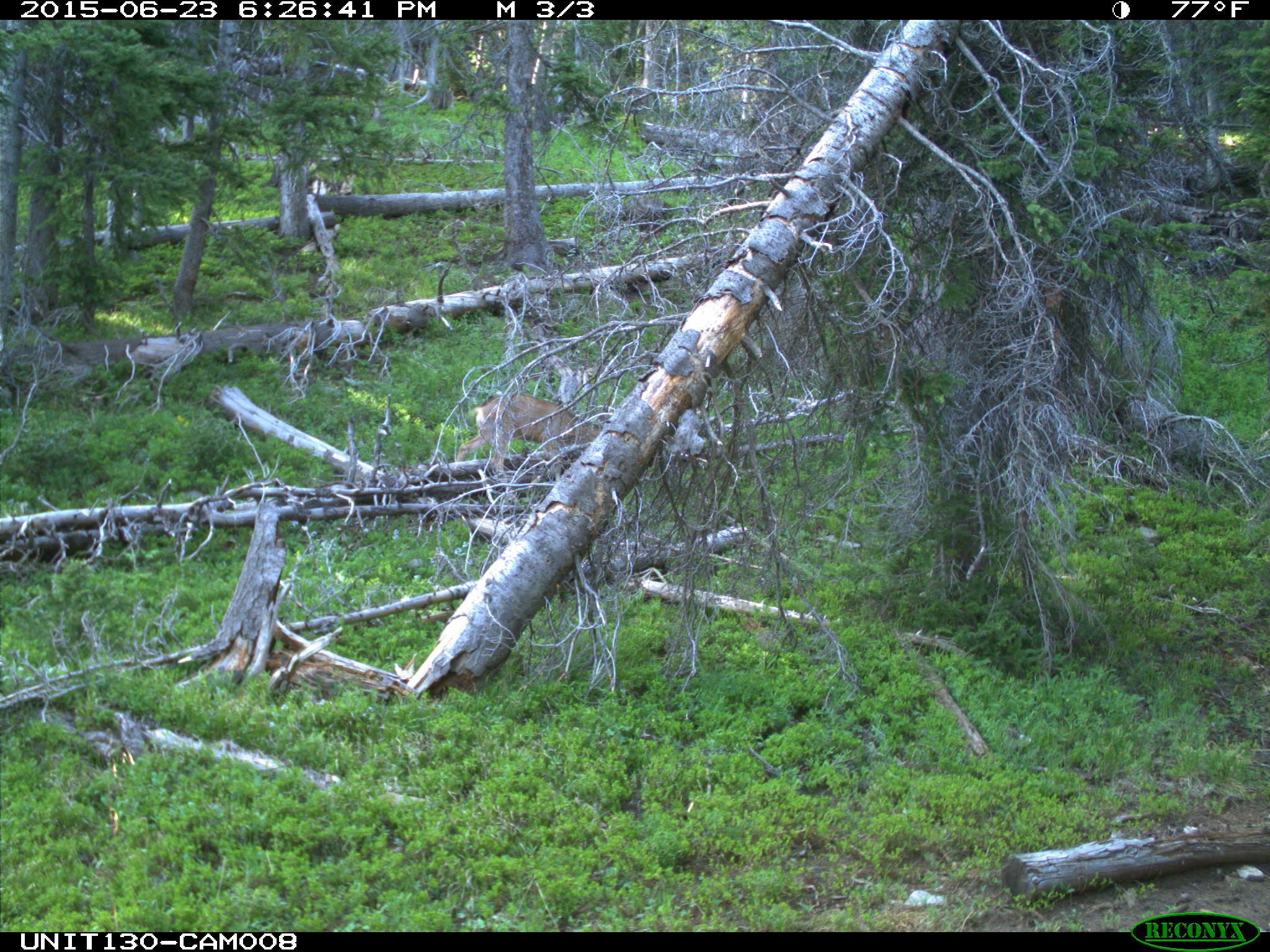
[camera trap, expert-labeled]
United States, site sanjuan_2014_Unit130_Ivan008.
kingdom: Animalia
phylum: Chordata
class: Mammalia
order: Artiodactyla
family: Cervidae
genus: Odocoileus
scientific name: Odocoileus hemionus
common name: mule deer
Odocoileus hemionus (mule deer).